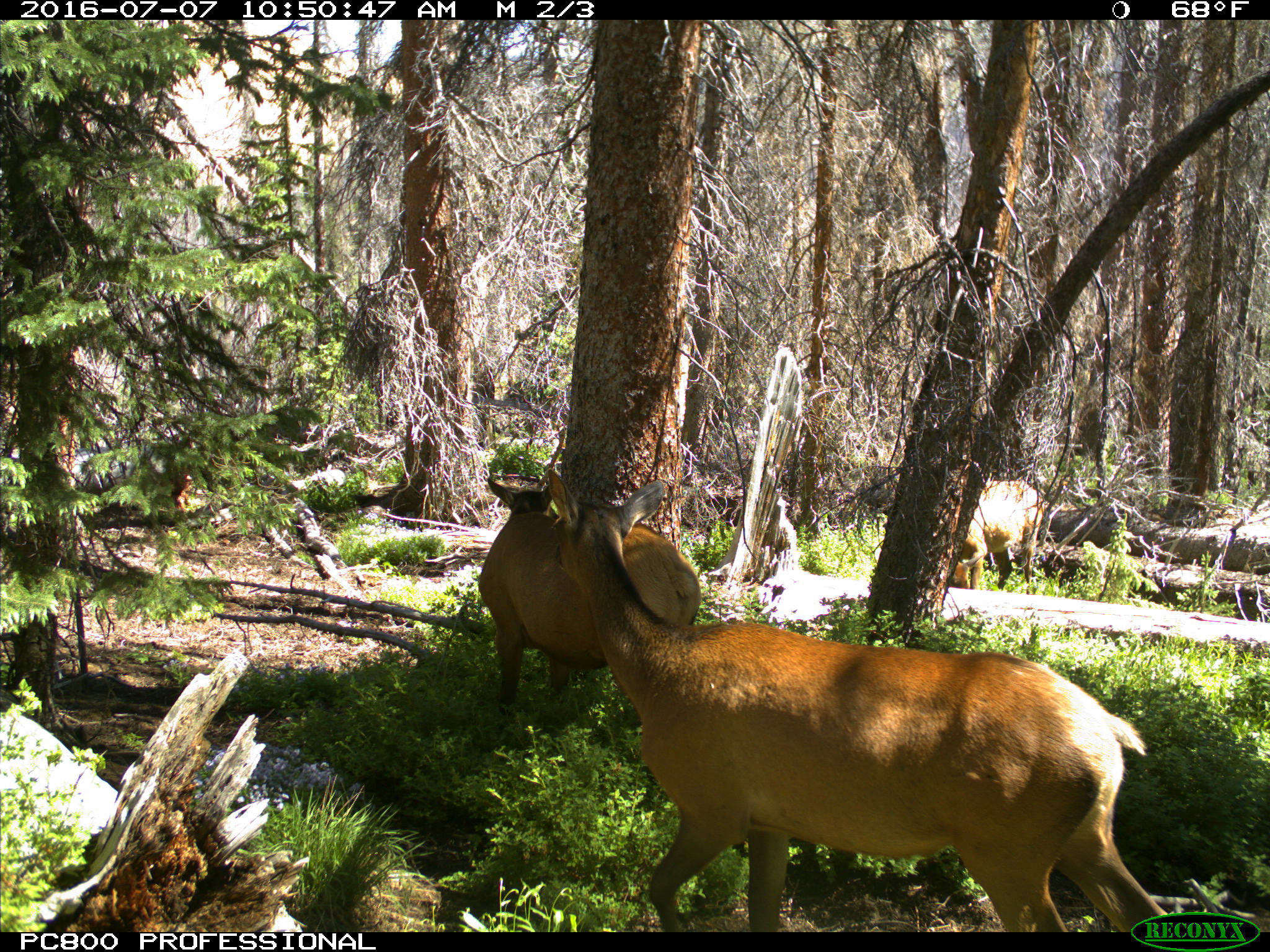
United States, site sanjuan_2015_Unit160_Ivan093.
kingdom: Animalia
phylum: Chordata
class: Mammalia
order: Artiodactyla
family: Cervidae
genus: Cervus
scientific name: Cervus elaphus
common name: red deer